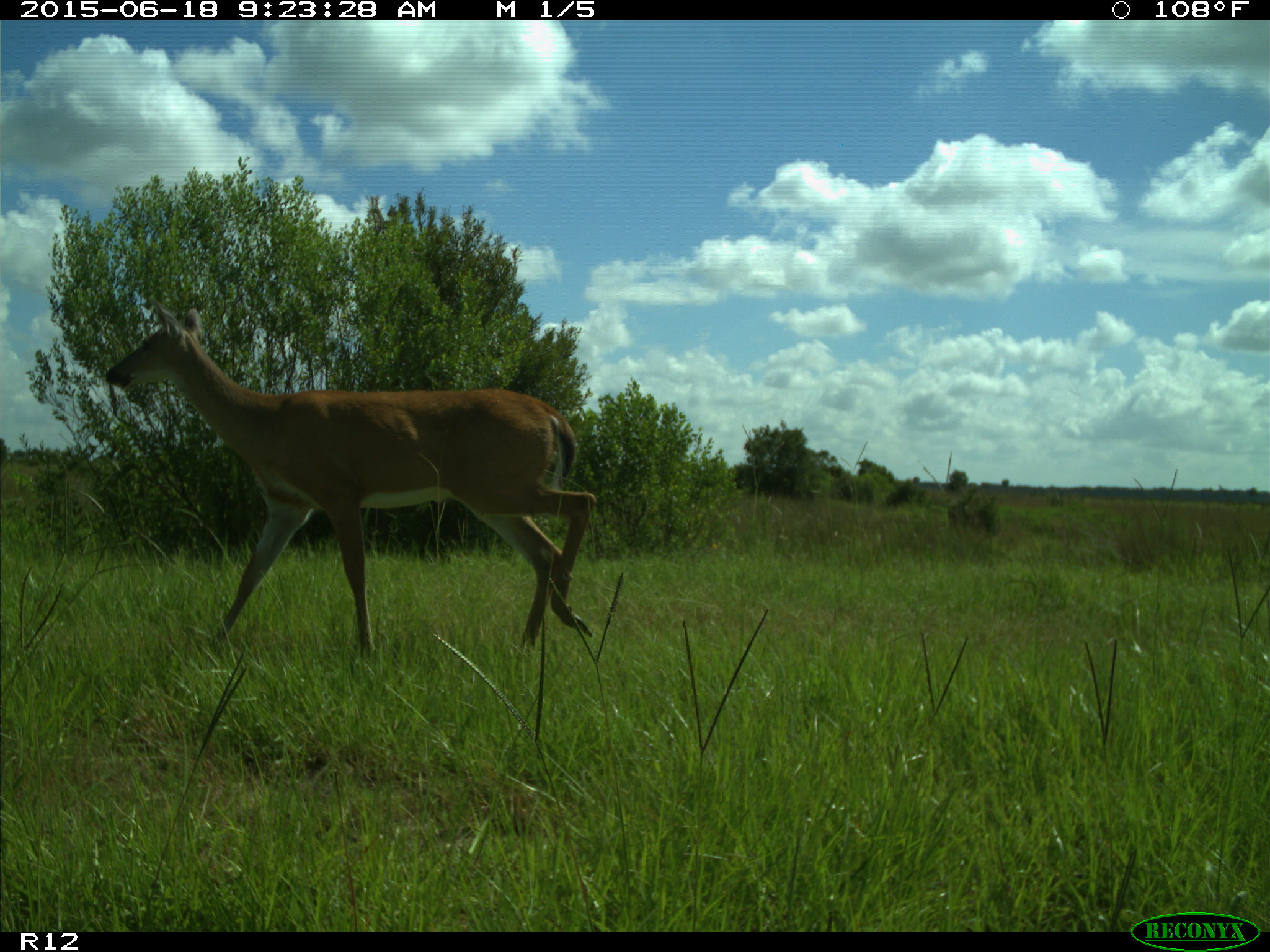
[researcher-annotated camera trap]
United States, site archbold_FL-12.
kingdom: Animalia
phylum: Chordata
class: Mammalia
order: Artiodactyla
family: Cervidae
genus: Odocoileus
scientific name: Odocoileus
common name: deer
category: unidentified deer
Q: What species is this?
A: Unidentified deer (deer) (Odocoileus).